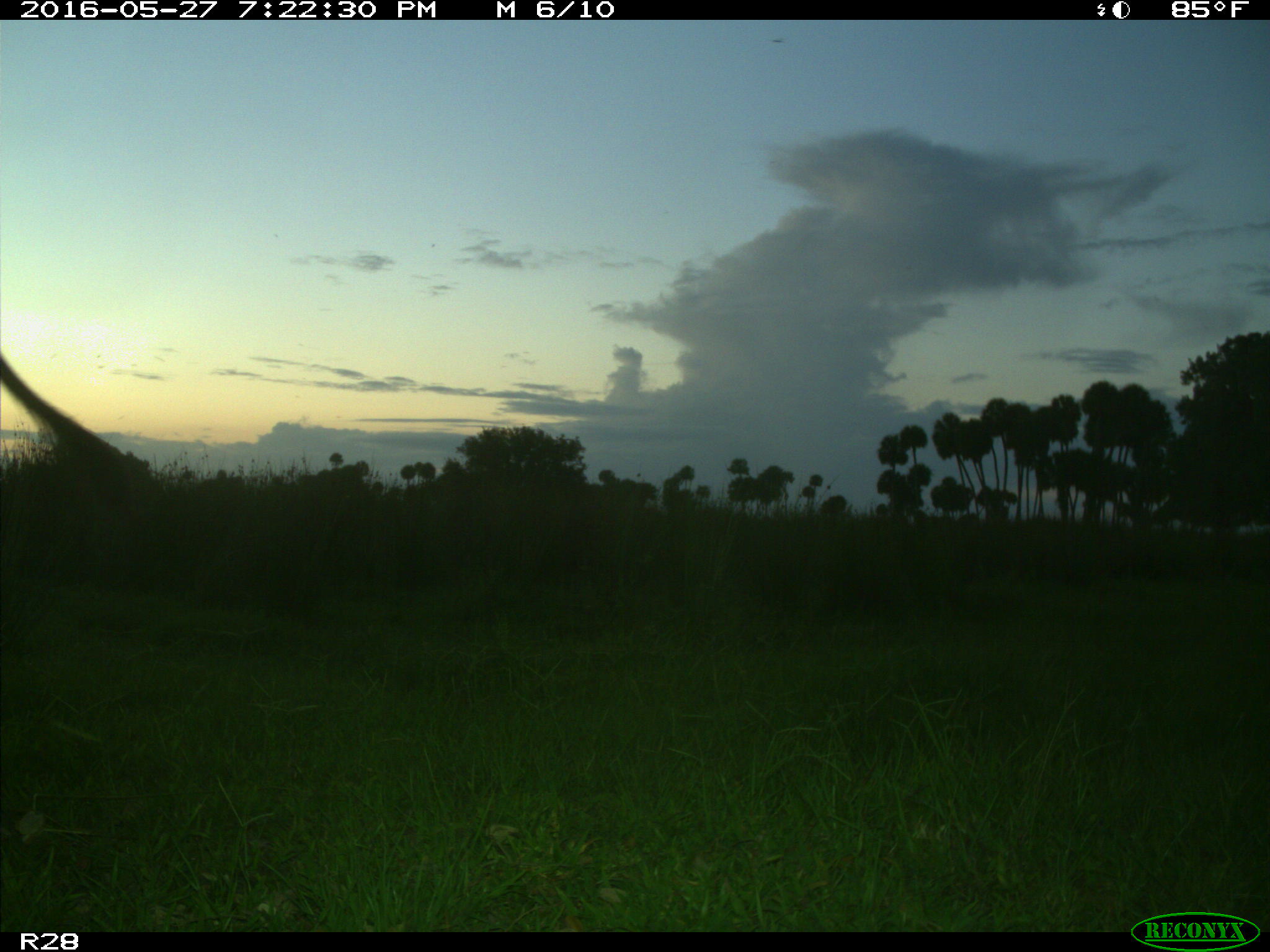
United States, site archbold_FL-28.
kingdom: Animalia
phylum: Chordata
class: Mammalia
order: Artiodactyla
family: Bovidae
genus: Bos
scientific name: Bos taurus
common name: domestic cow